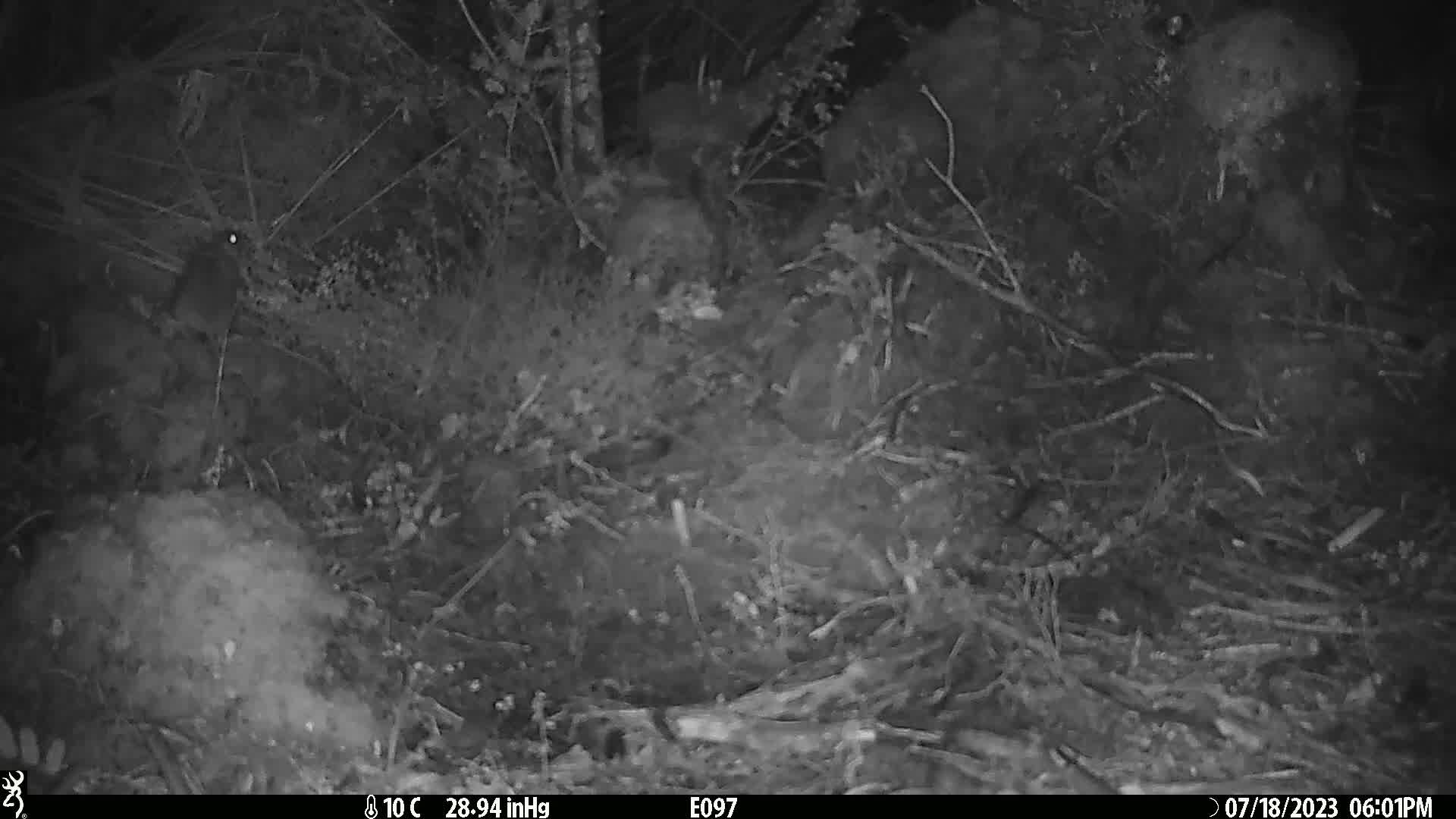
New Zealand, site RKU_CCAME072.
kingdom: Animalia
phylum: Chordata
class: Mammalia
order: Rodentia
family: Muridae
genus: Rattus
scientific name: Rattus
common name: rat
Rat (Rattus).